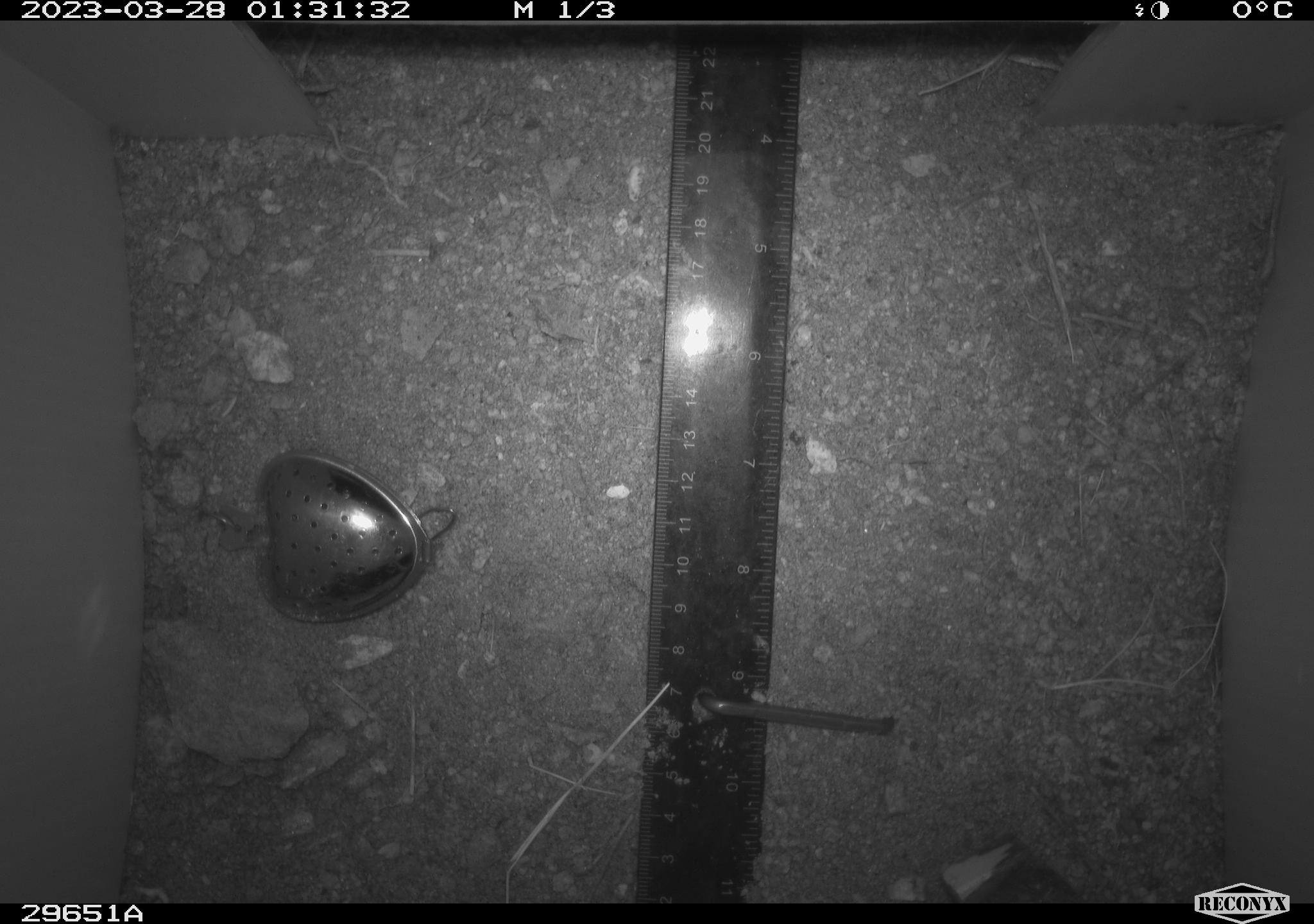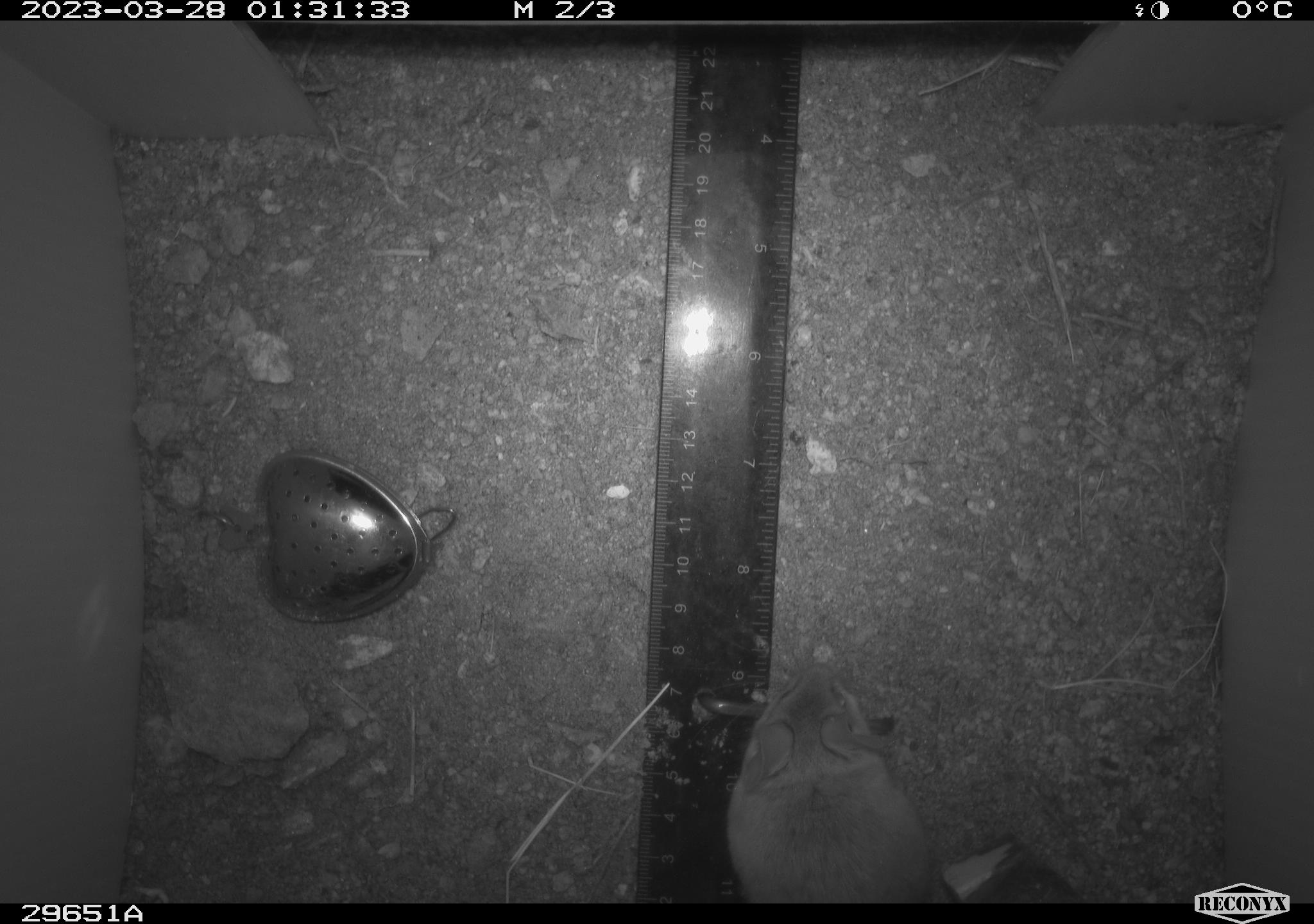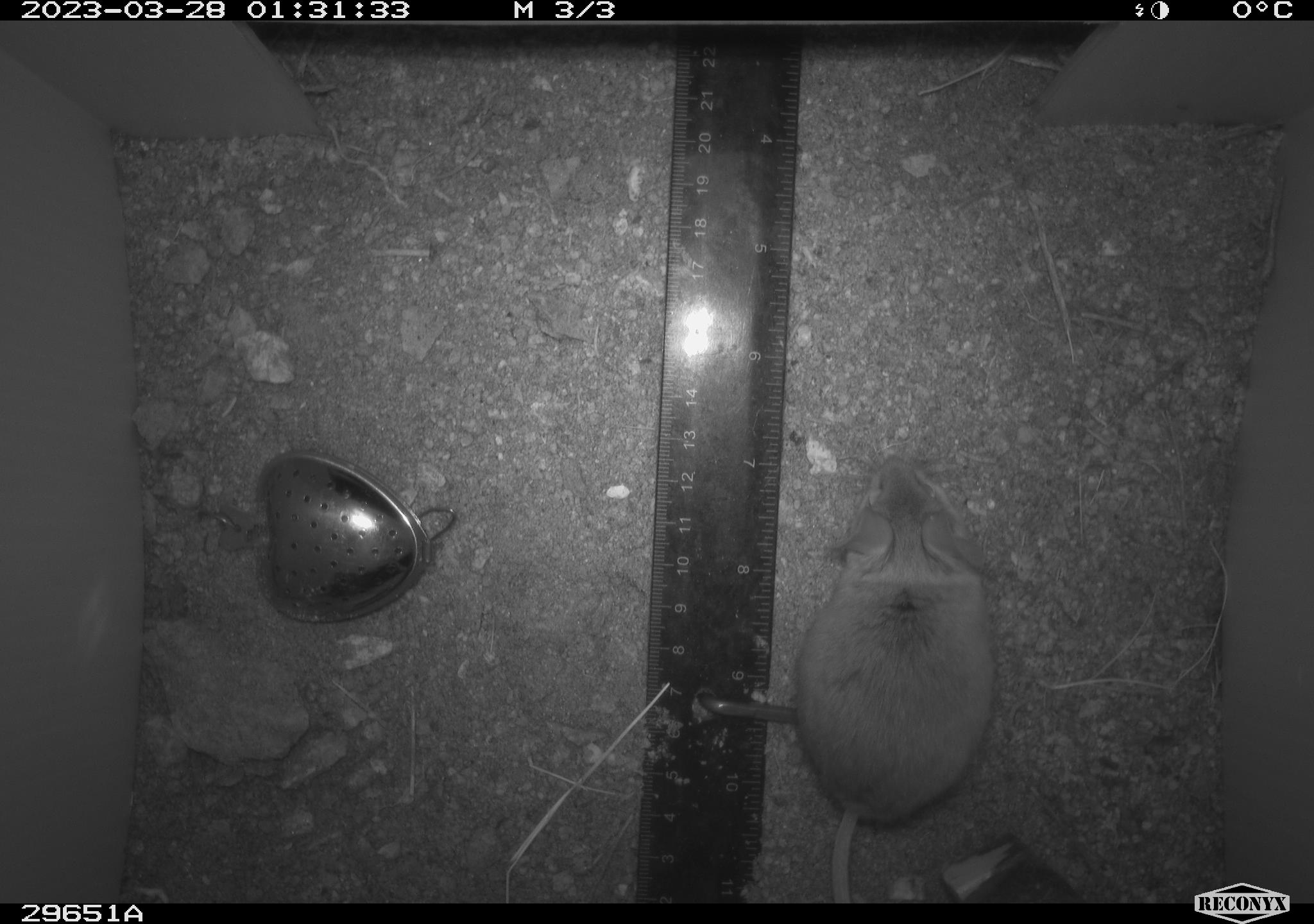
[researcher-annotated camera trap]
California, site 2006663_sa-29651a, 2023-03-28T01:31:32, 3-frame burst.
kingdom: Animalia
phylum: Chordata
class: Mammalia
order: Rodentia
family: Cricetidae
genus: Peromyscus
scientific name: Peromyscus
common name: deer mice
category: peromyscus species